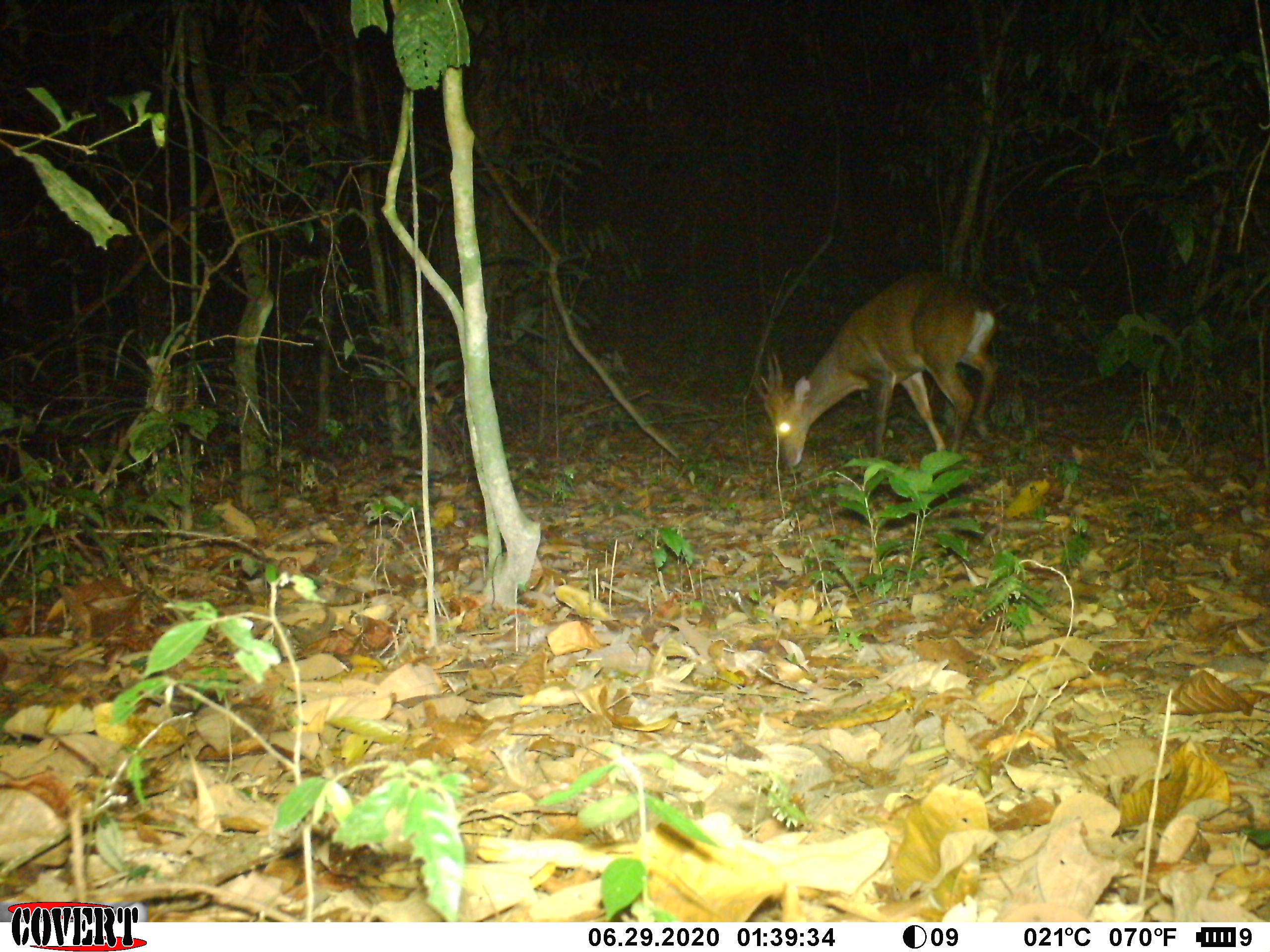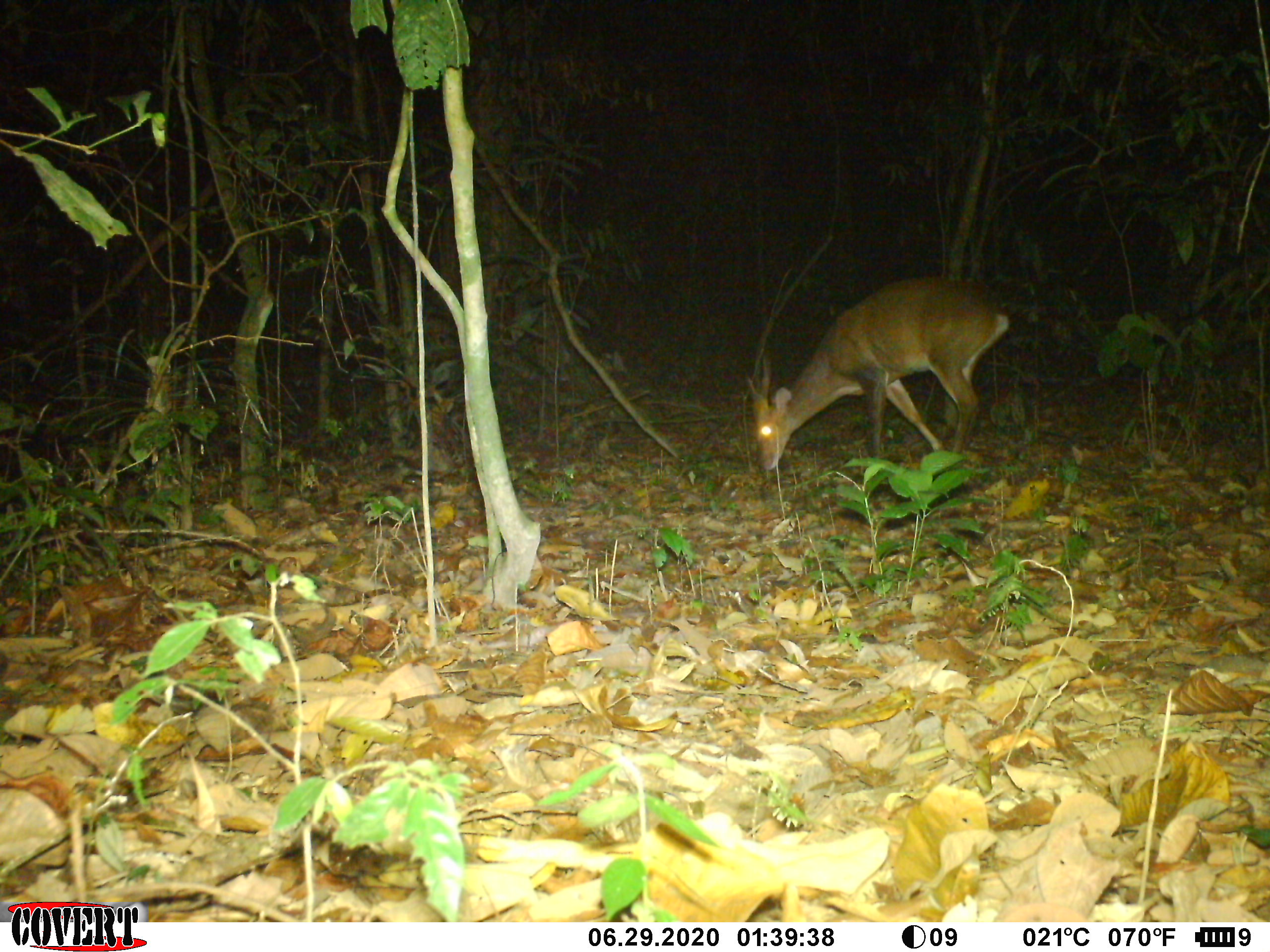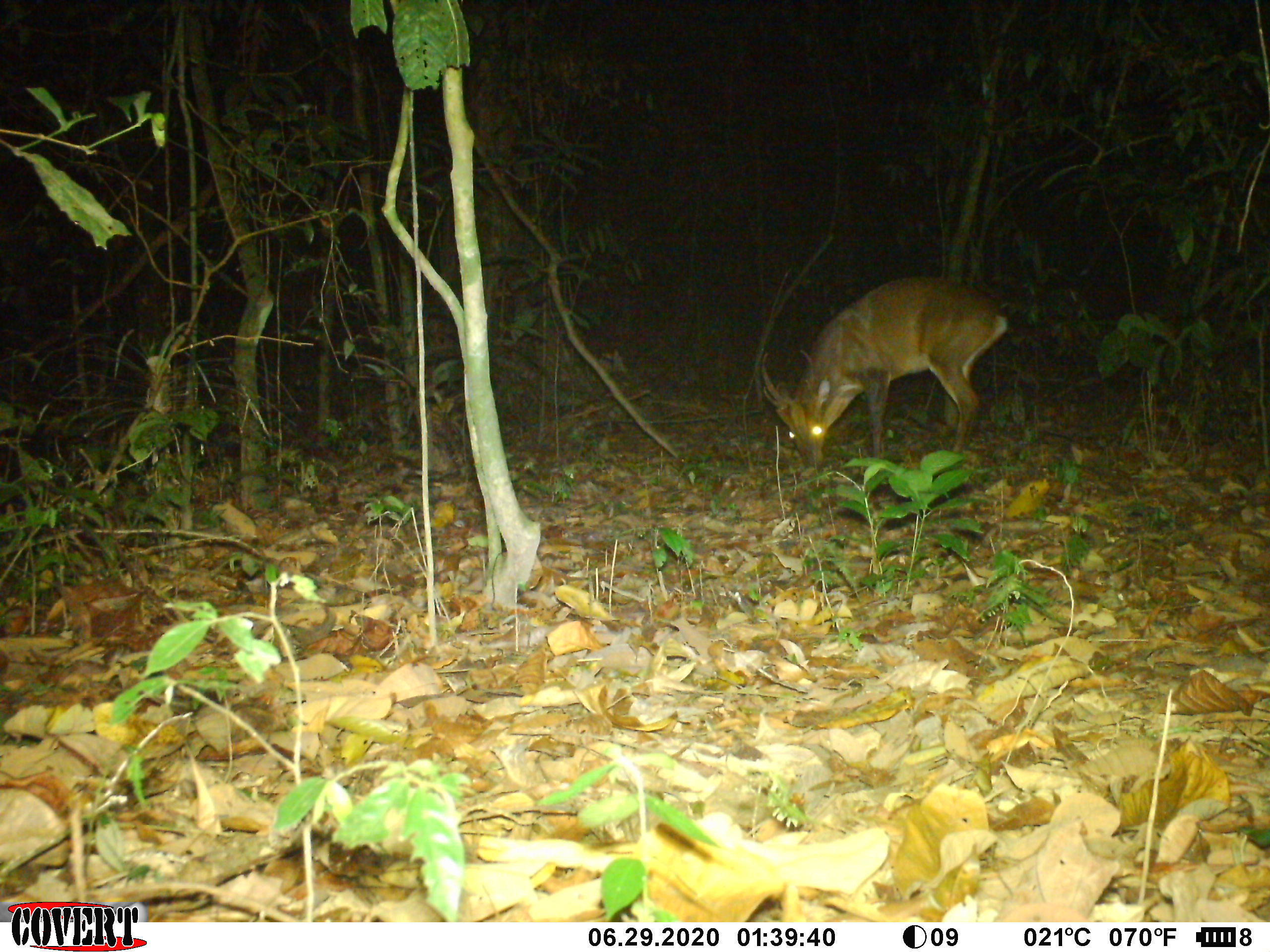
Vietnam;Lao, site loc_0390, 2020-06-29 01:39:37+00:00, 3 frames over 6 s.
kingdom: Animalia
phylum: Chordata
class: Mammalia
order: Artiodactyla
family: Cervidae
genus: Muntiacus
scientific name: Muntiacus vuquangensis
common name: large-antlered muntjac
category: large antlered muntjac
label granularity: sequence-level